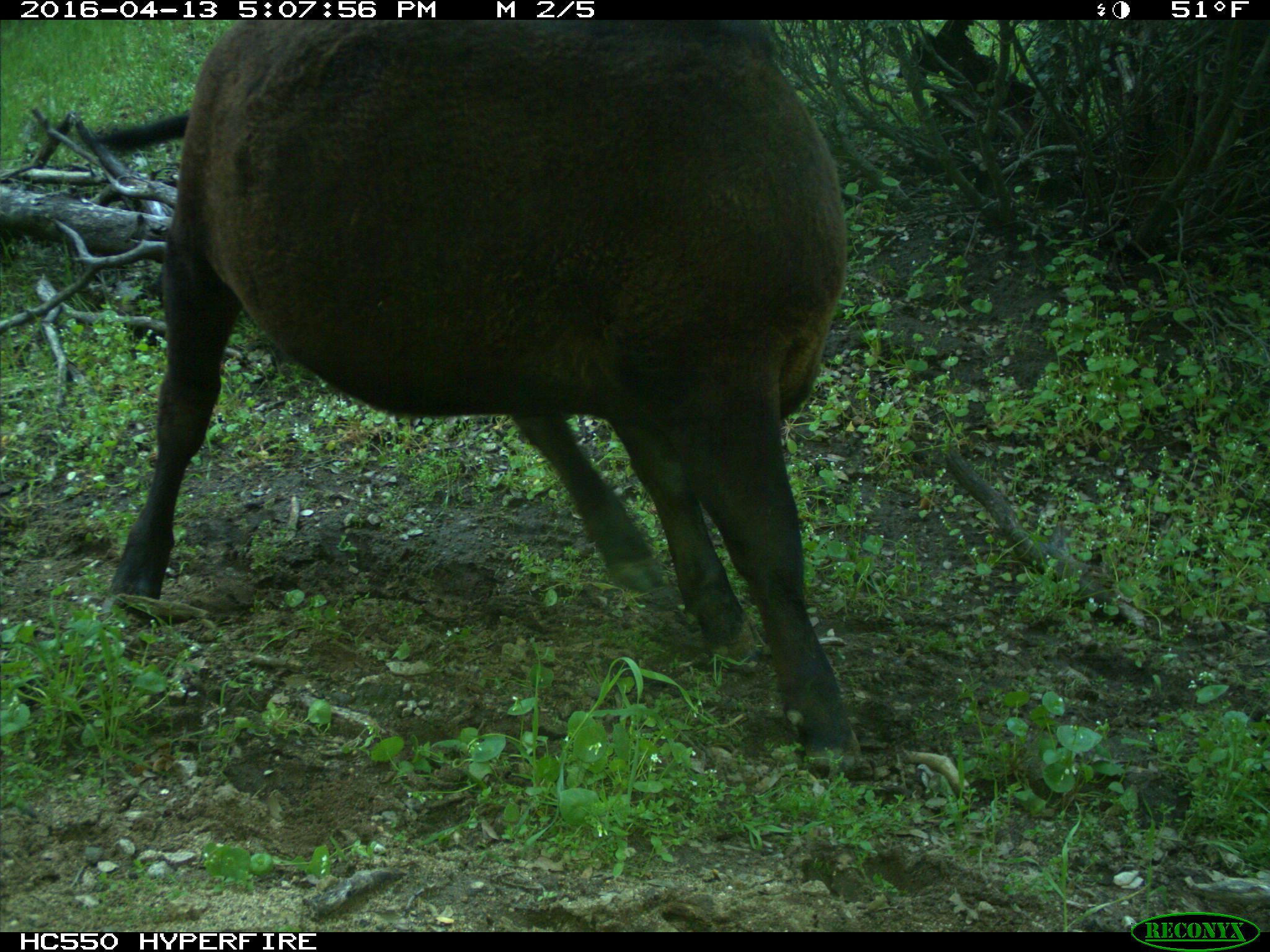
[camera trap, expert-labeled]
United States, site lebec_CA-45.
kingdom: Animalia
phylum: Chordata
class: Mammalia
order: Artiodactyla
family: Bovidae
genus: Bos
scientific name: Bos taurus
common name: domestic cow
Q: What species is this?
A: Bos taurus (domestic cow).